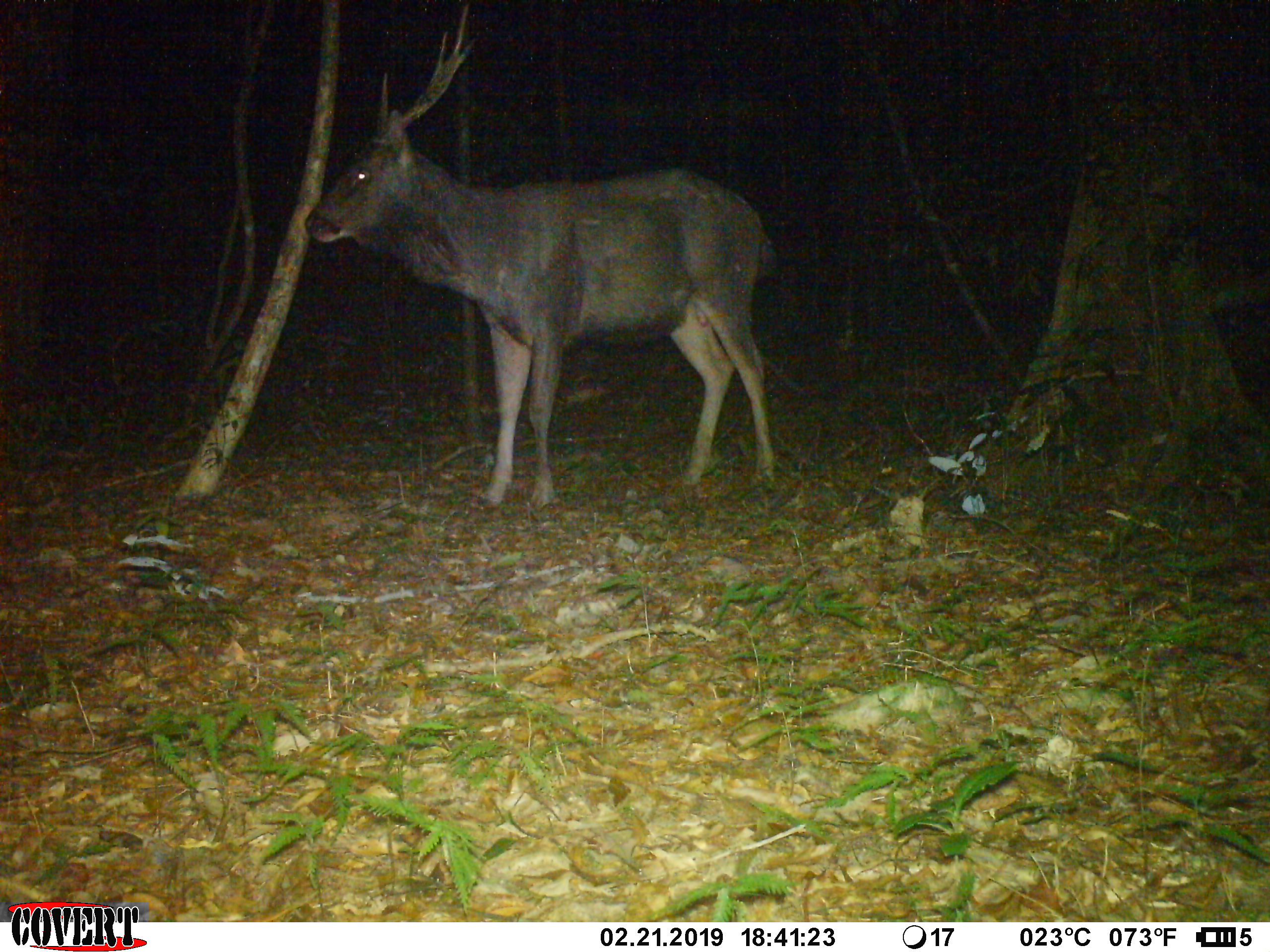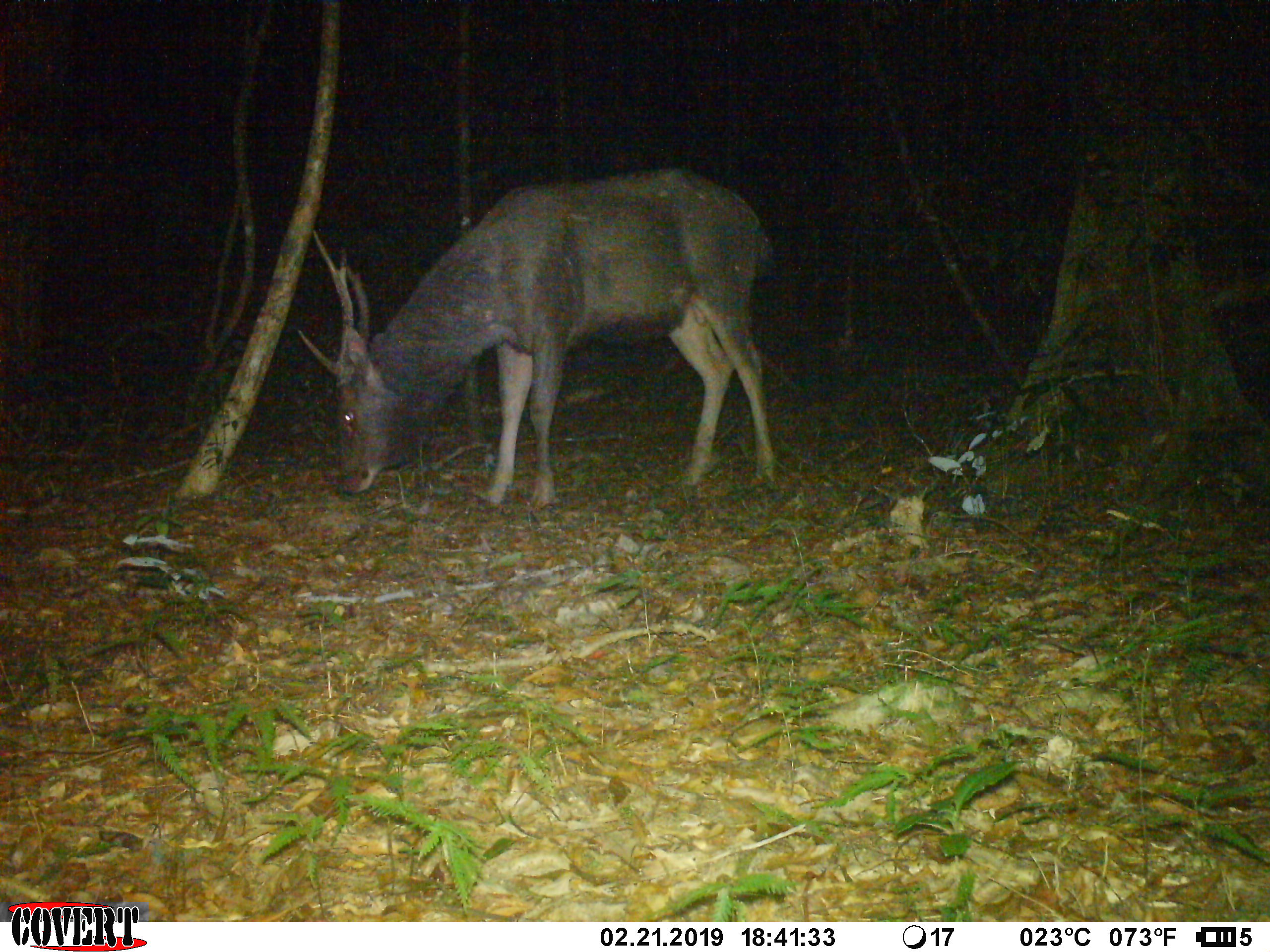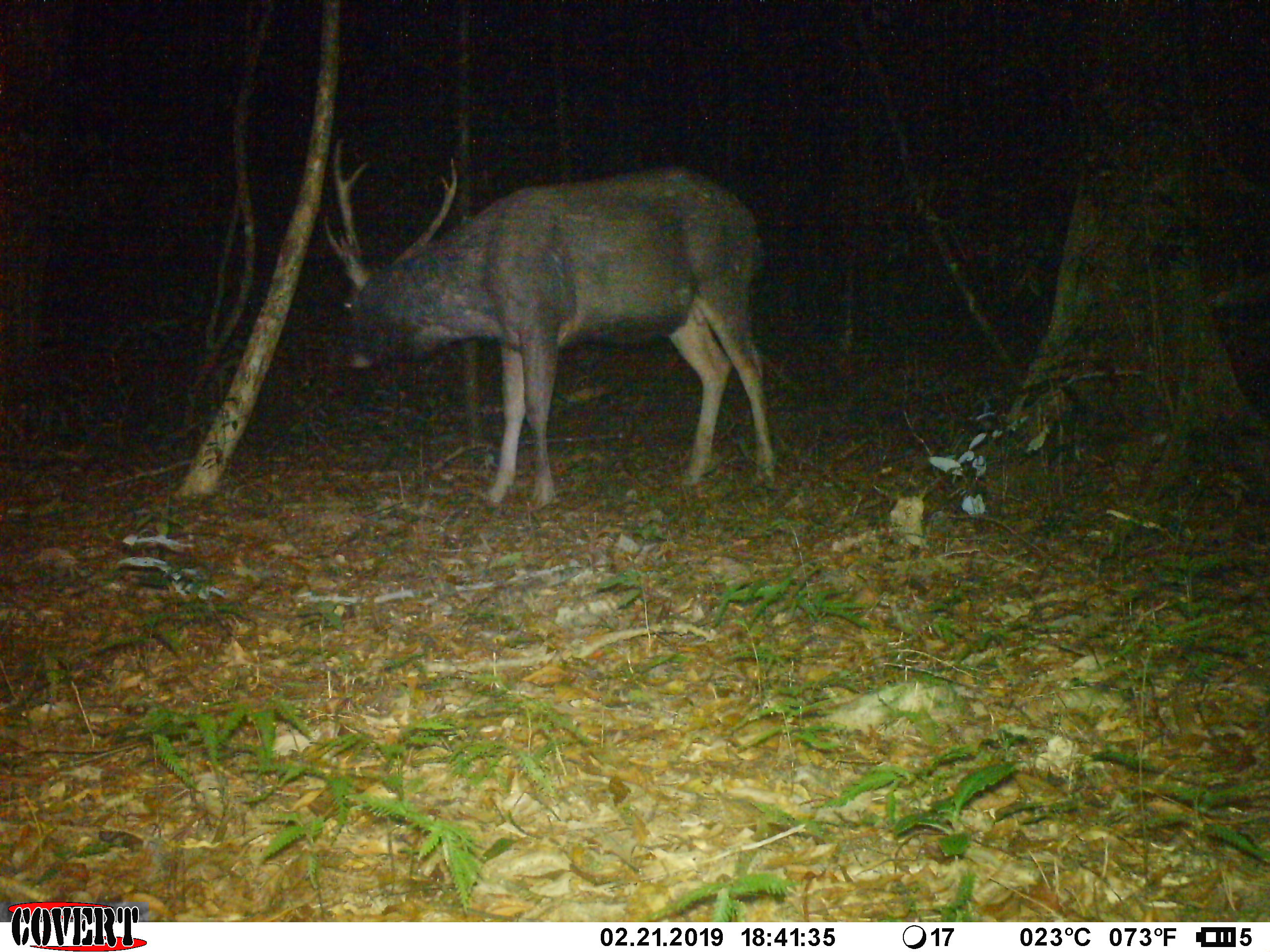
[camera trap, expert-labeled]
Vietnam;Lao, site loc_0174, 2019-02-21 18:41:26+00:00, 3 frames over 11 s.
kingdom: Animalia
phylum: Chordata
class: Mammalia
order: Artiodactyla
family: Cervidae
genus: Rusa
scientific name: Rusa unicolor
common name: sambar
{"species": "sambar (Rusa unicolor)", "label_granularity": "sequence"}